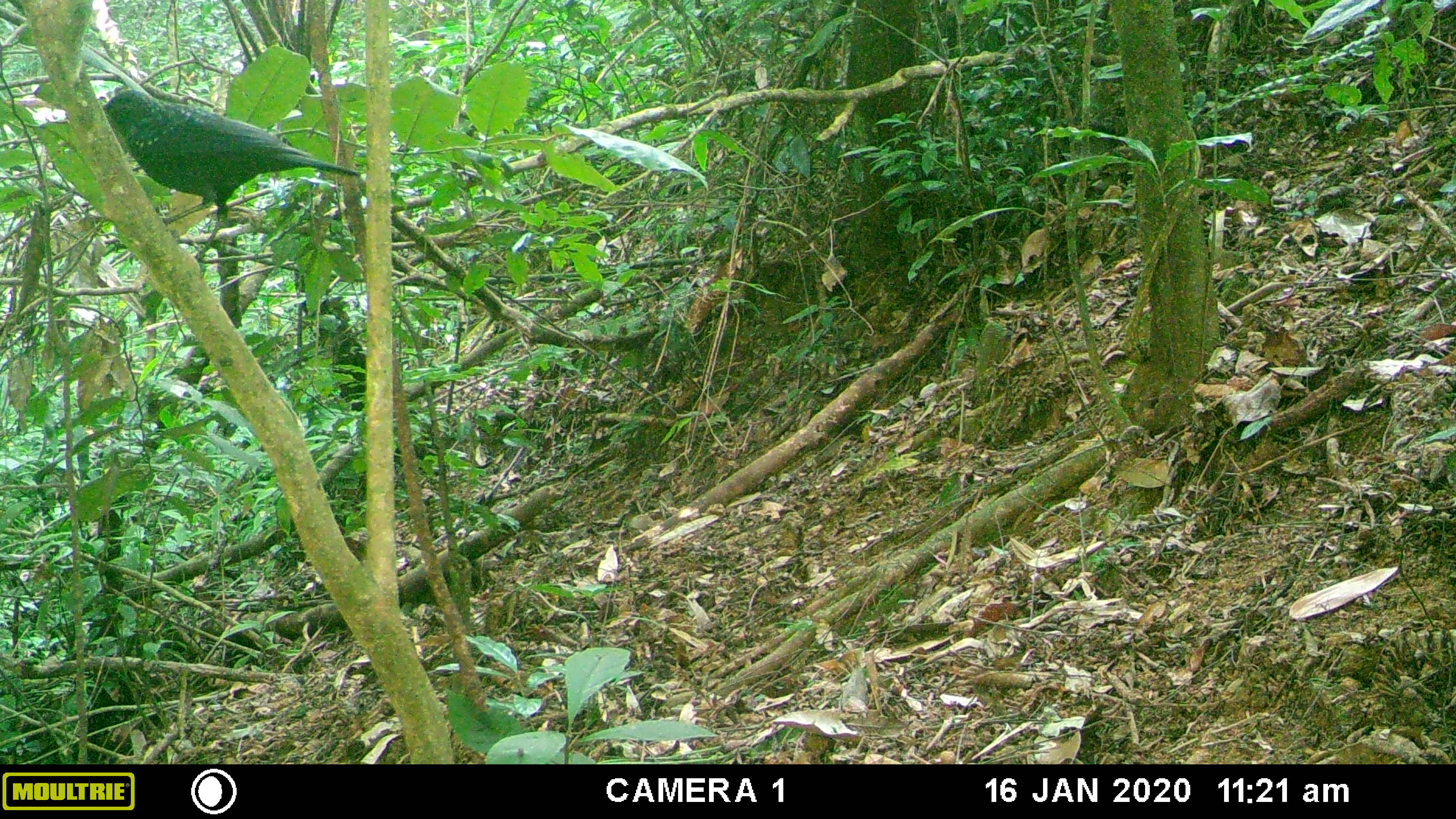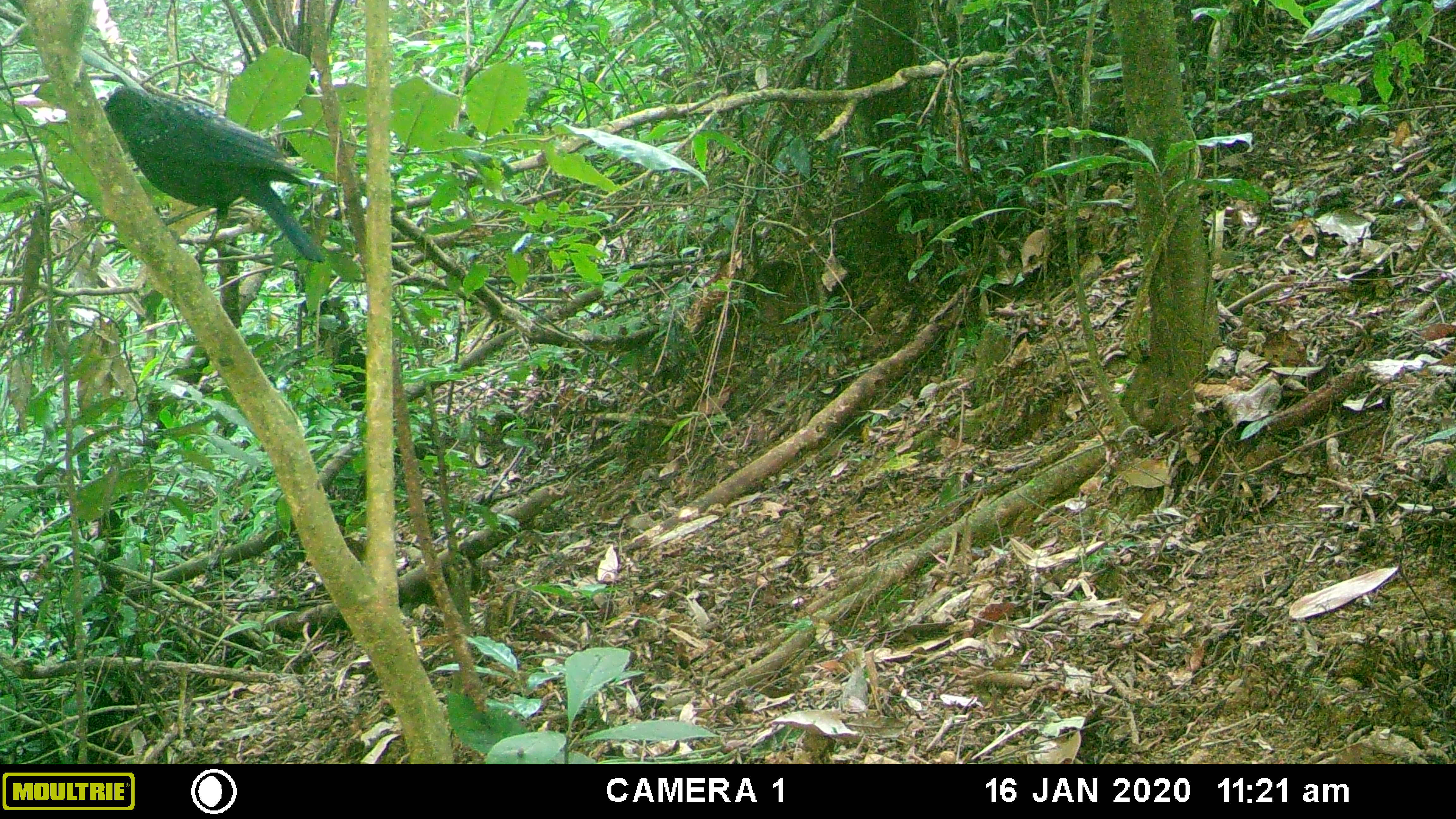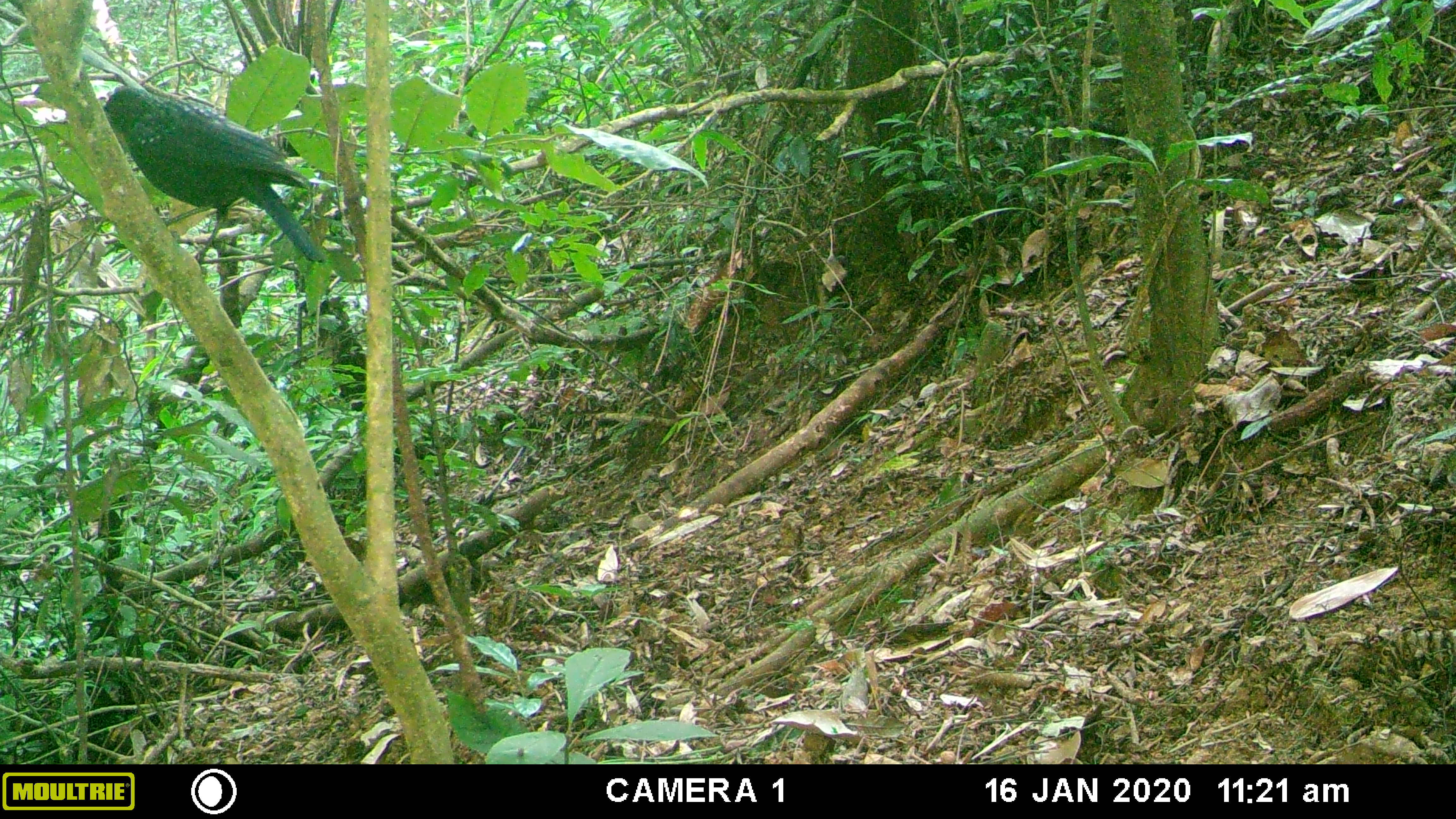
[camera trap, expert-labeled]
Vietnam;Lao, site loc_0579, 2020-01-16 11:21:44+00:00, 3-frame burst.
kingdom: Animalia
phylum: Chordata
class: Aves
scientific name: Aves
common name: bird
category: unidentified bird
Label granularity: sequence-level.